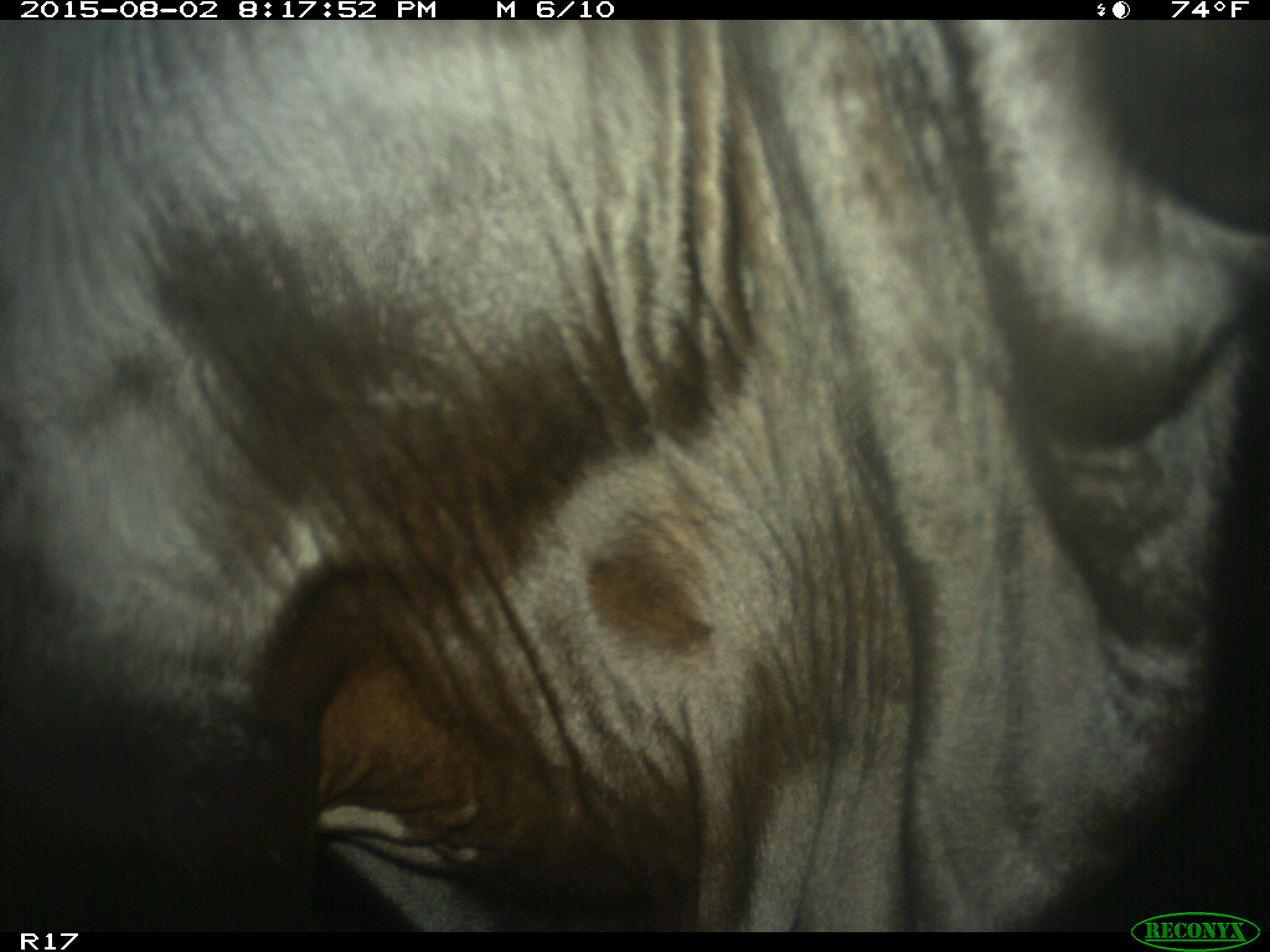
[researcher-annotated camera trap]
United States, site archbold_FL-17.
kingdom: Animalia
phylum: Chordata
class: Mammalia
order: Artiodactyla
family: Bovidae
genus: Bos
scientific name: Bos taurus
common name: domestic cow